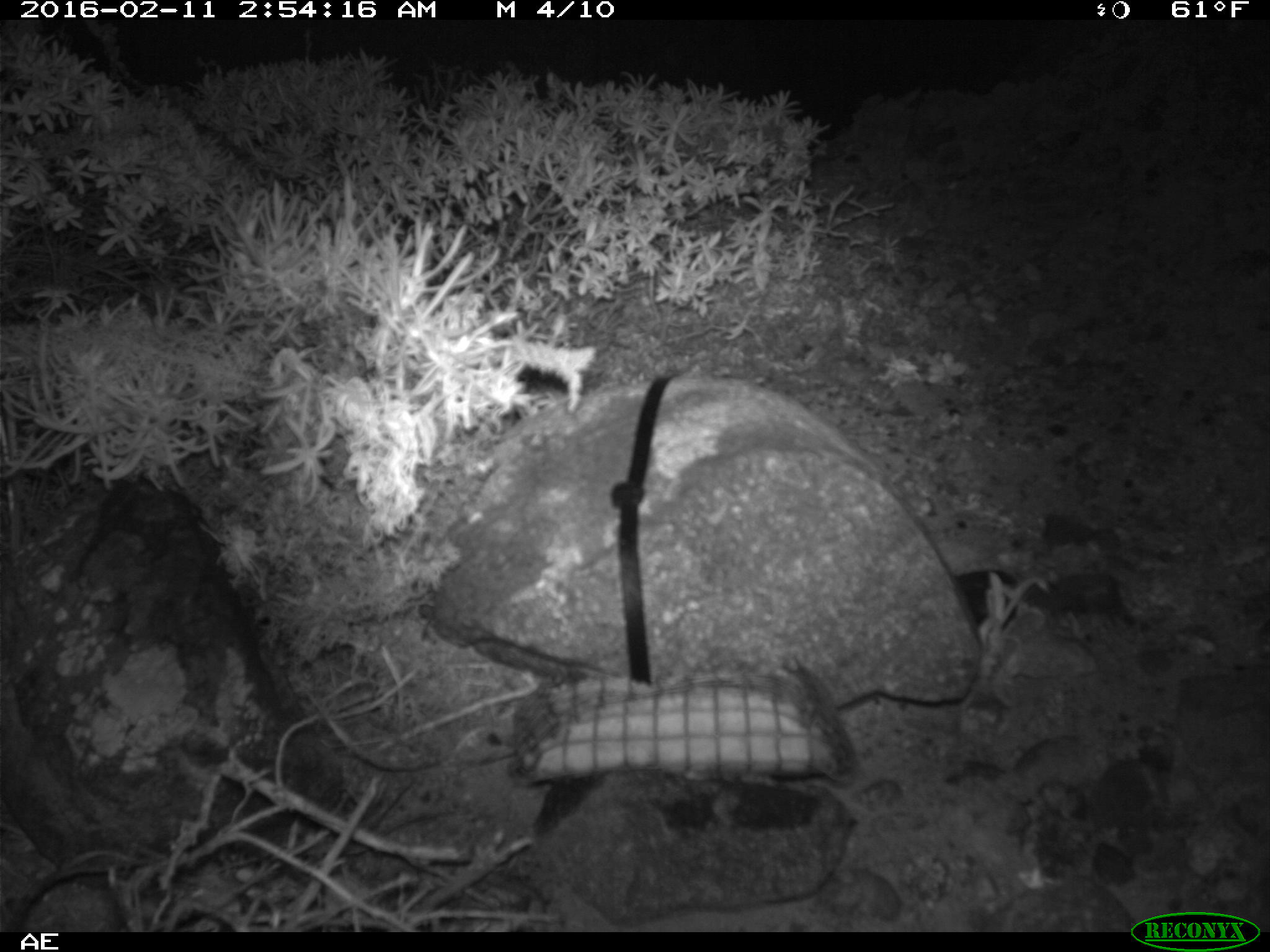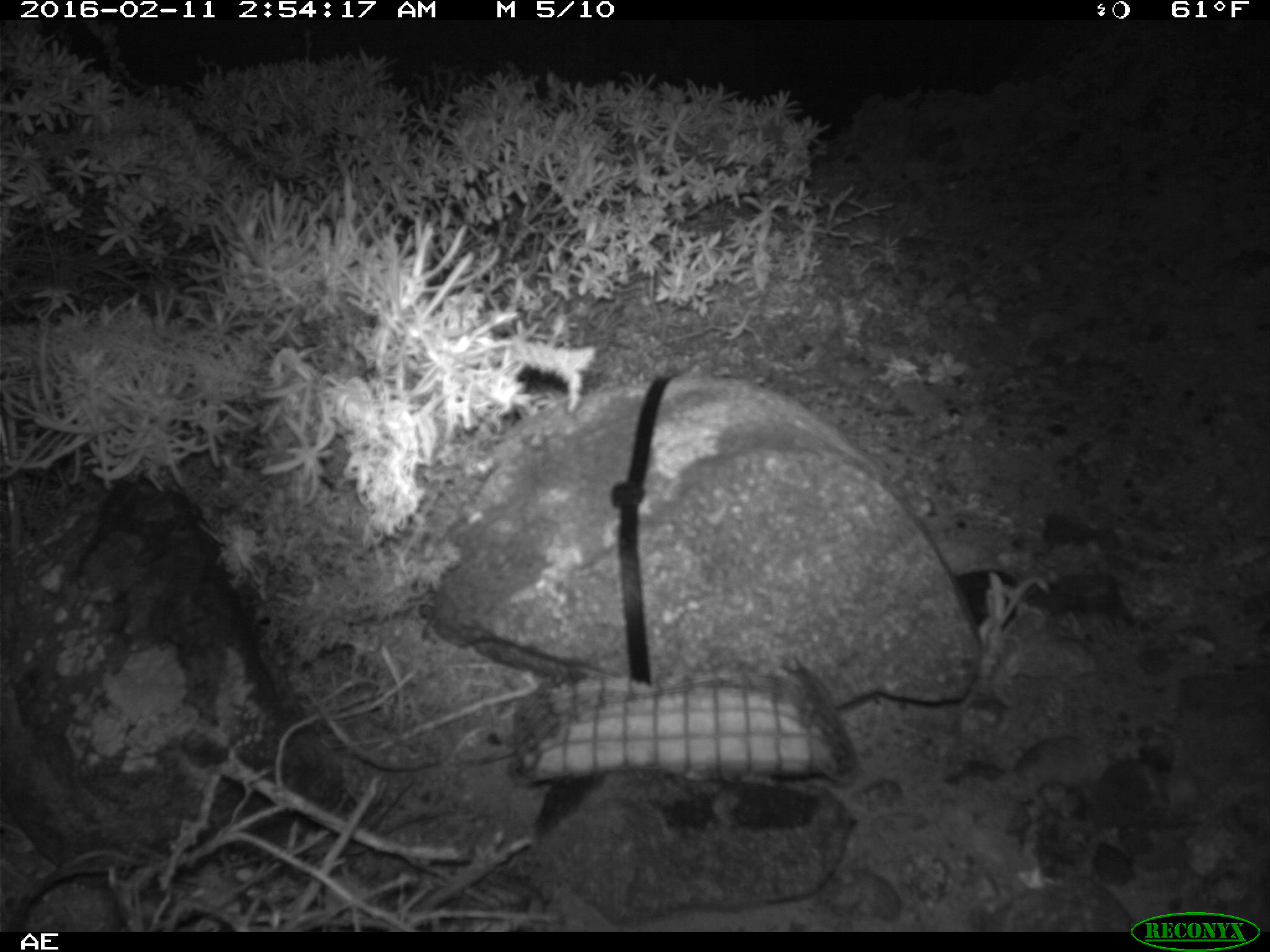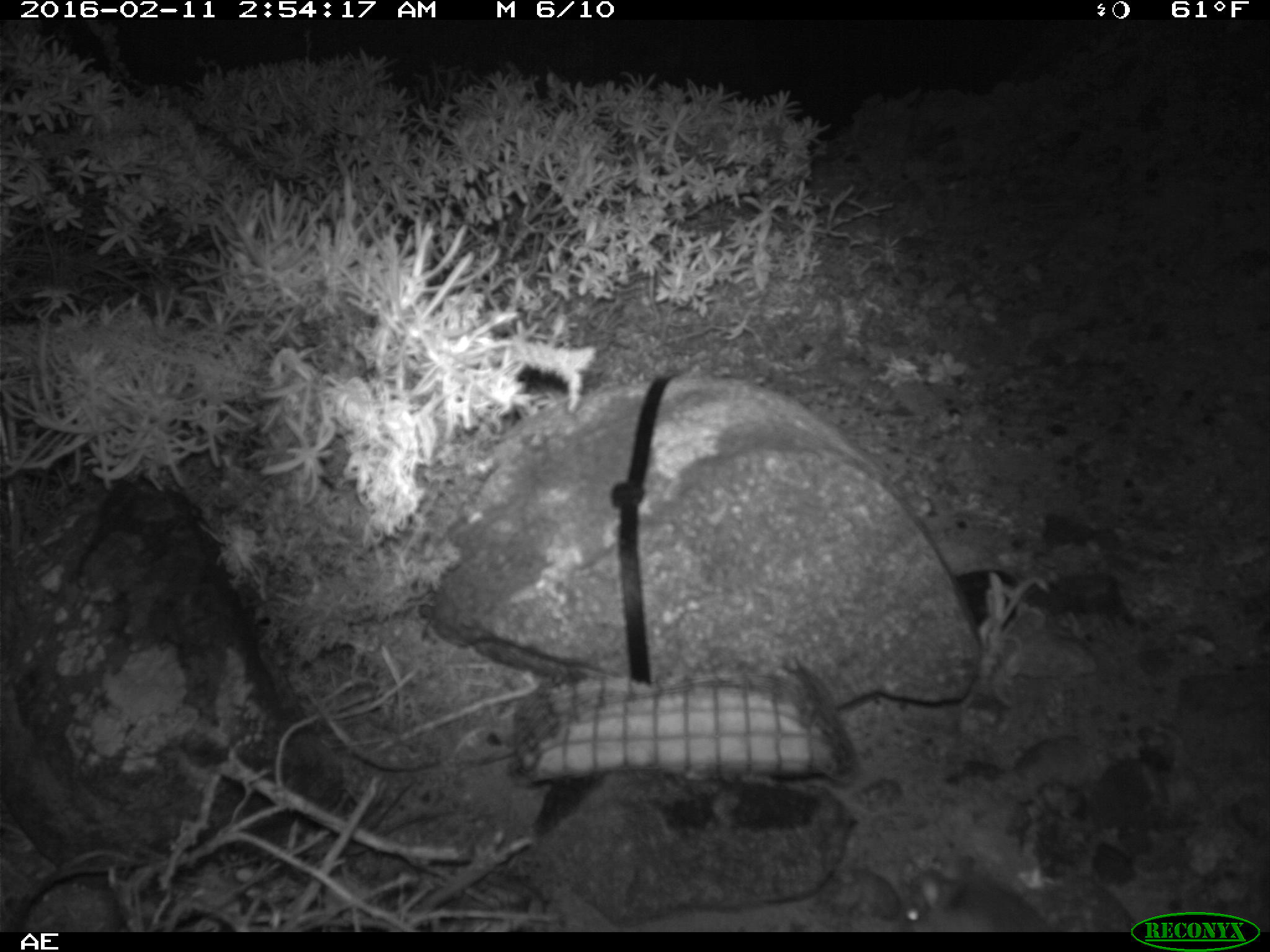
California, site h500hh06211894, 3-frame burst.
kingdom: Animalia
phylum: Chordata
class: Mammalia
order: Rodentia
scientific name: Rodentia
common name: rodent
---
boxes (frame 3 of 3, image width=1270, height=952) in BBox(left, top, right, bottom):
rodent: BBox(900, 870, 1050, 931)